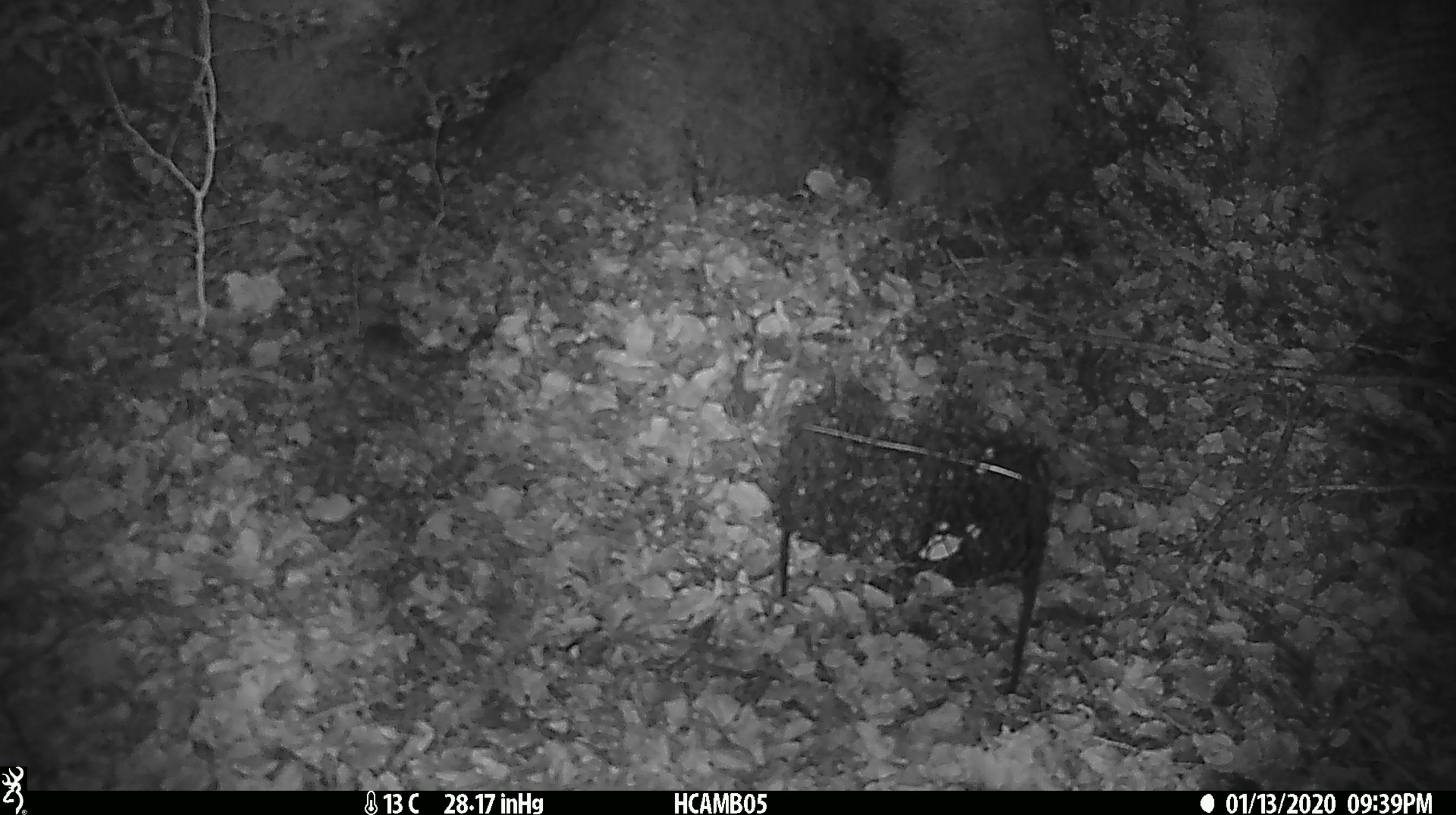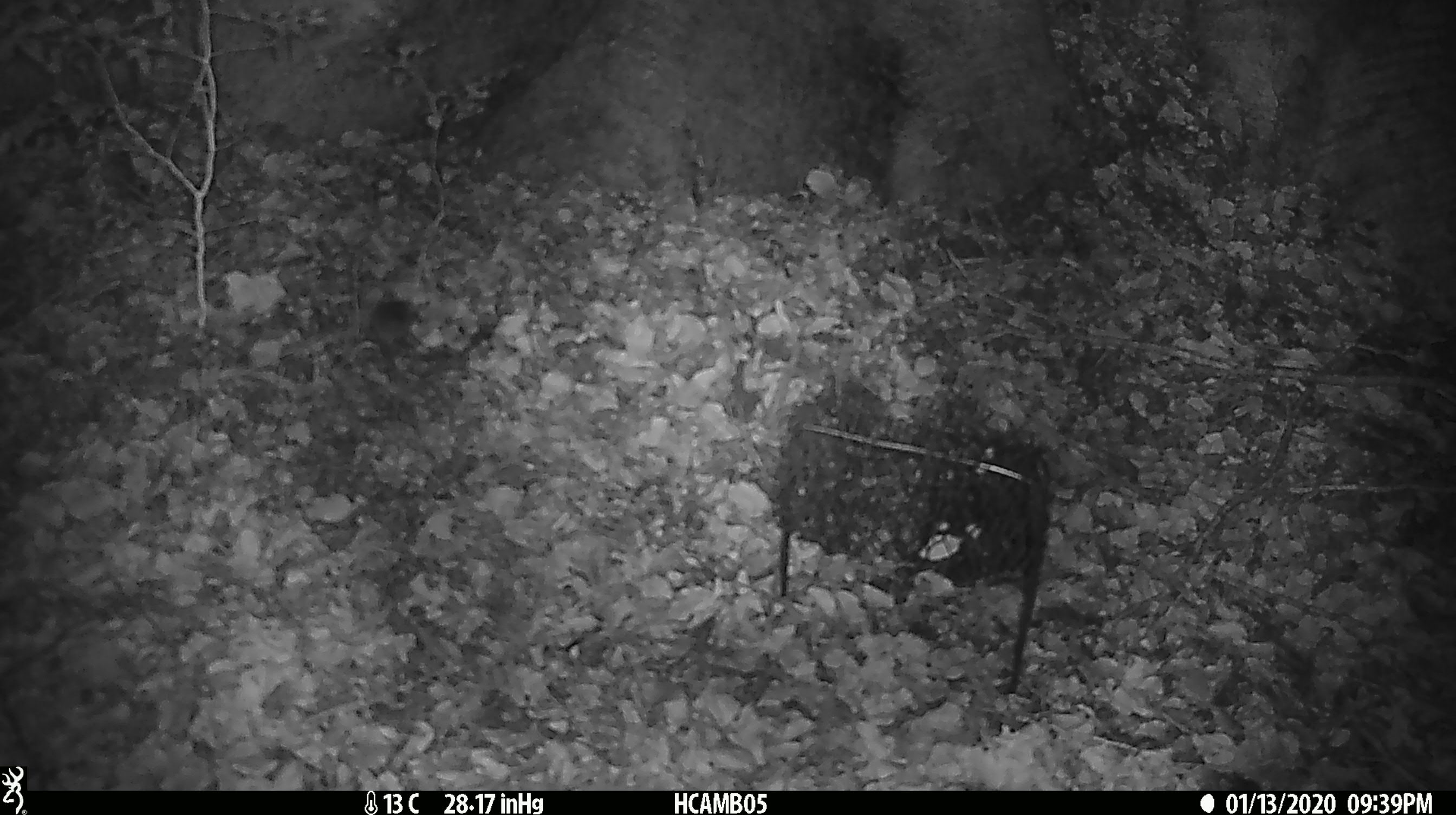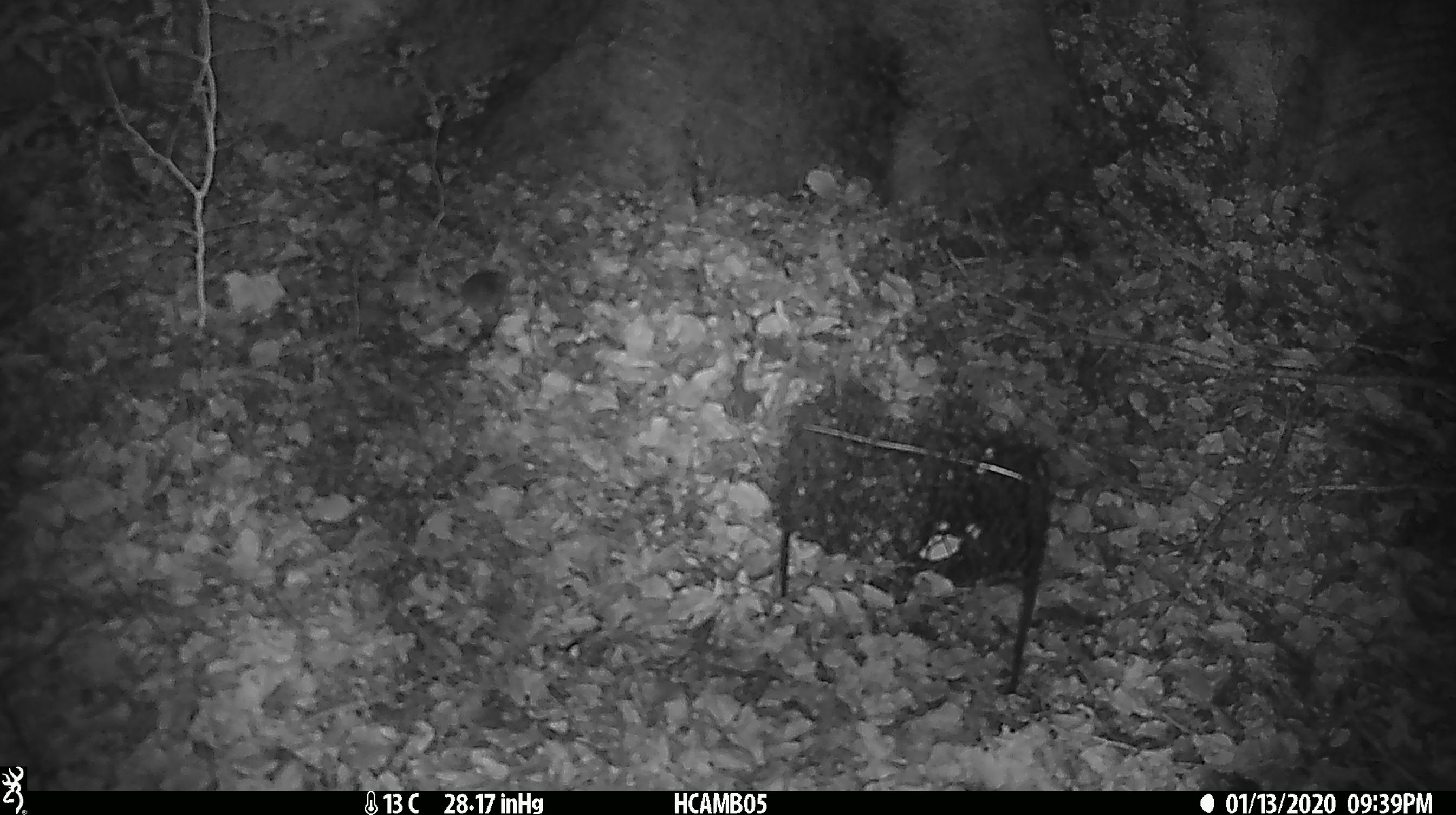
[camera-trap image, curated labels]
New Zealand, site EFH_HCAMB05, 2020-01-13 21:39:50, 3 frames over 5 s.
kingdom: Animalia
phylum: Chordata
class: Mammalia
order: Rodentia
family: Muridae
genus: Mus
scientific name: Mus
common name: mouse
Mouse (Mus).